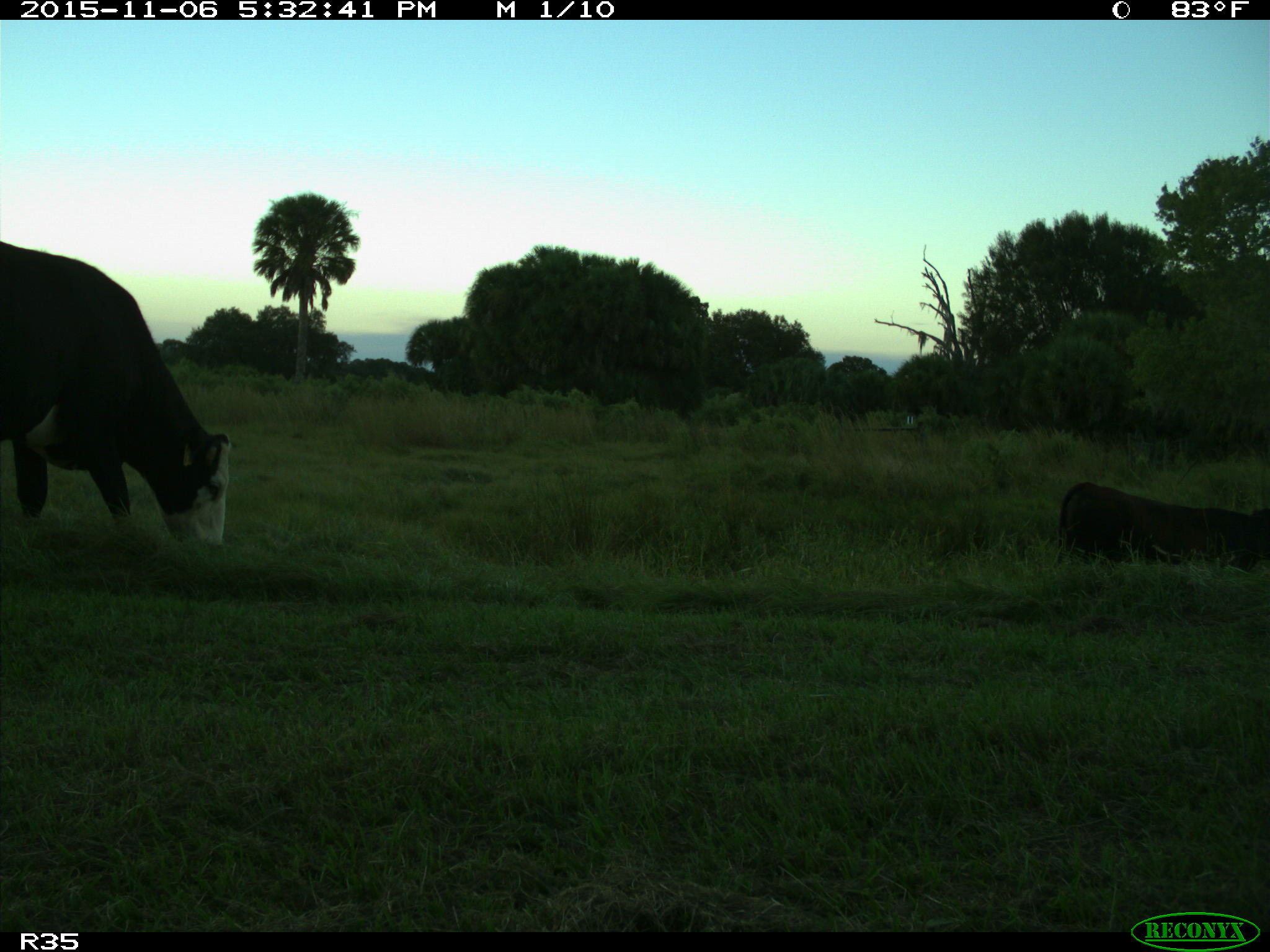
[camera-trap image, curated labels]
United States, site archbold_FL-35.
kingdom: Animalia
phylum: Chordata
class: Mammalia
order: Artiodactyla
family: Bovidae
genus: Bos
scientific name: Bos taurus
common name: domestic cow